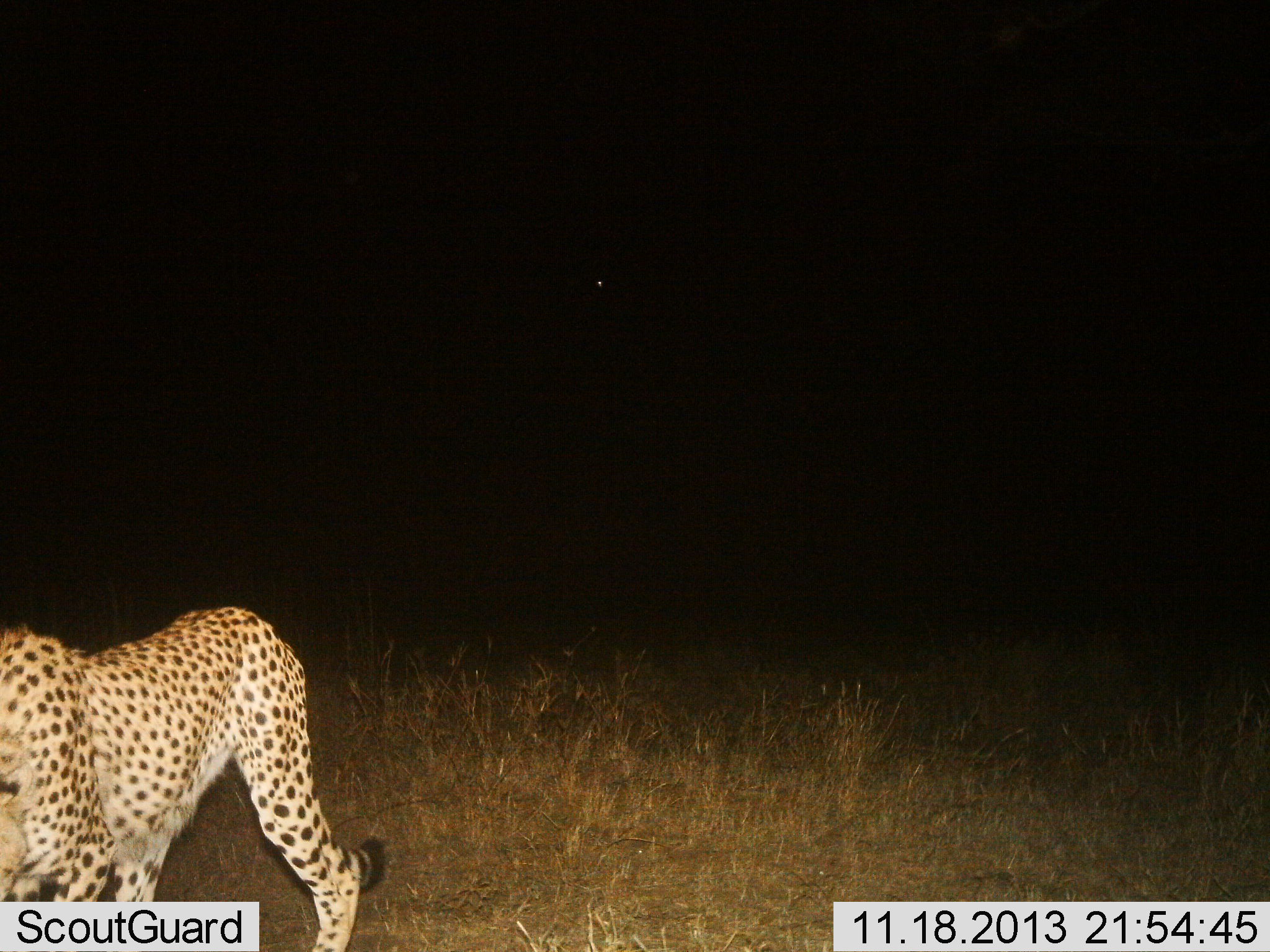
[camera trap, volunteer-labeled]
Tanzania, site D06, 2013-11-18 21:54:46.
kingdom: Animalia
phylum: Chordata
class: Mammalia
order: Carnivora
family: Felidae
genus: Acinonyx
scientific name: Acinonyx jubatus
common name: cheetah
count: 1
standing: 0%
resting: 0%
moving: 100%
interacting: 0%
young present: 0%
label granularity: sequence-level